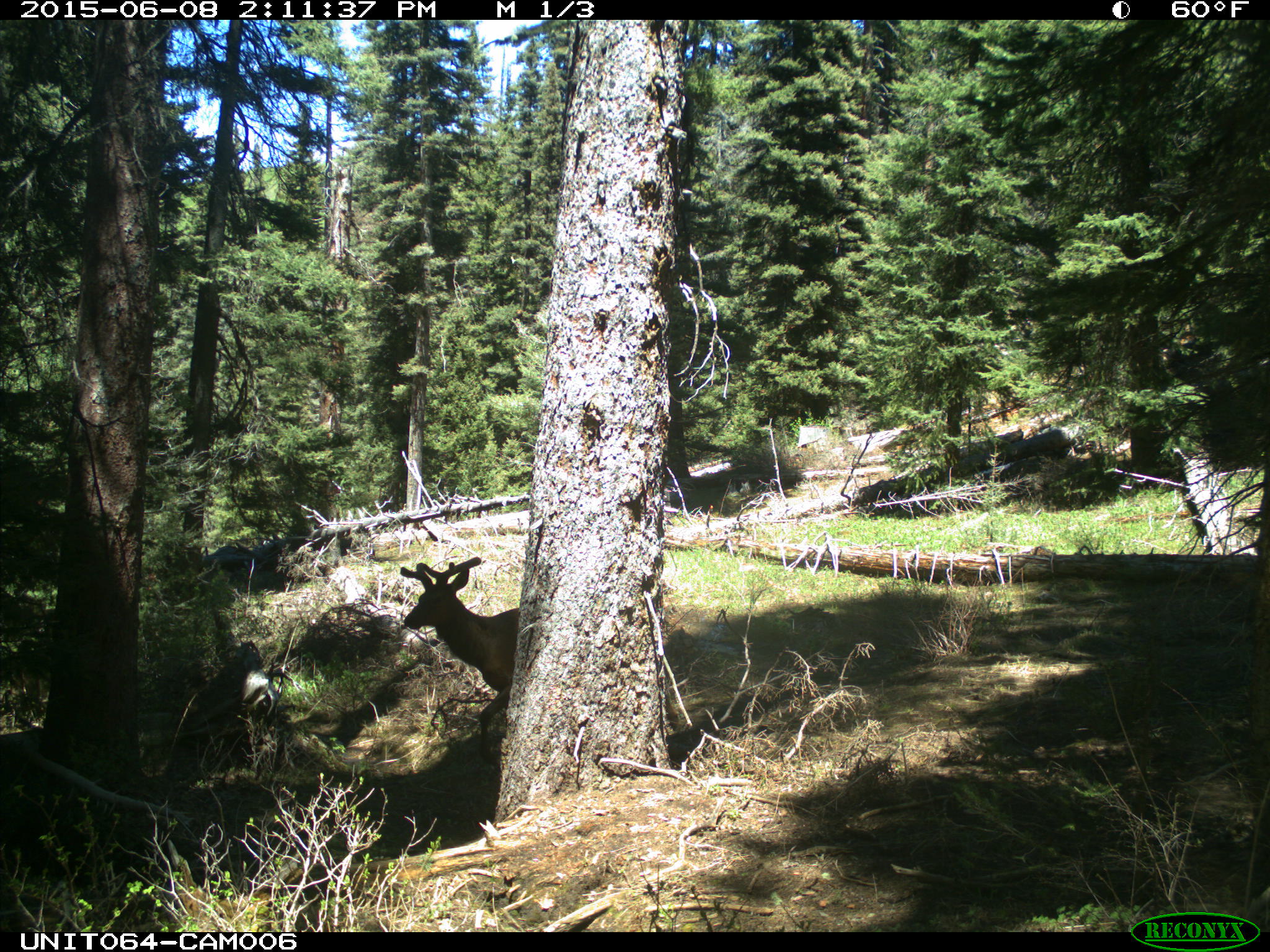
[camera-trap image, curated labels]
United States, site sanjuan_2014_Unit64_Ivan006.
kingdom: Animalia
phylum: Chordata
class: Mammalia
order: Artiodactyla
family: Cervidae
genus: Cervus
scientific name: Cervus elaphus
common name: red deer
Cervus elaphus (red deer).